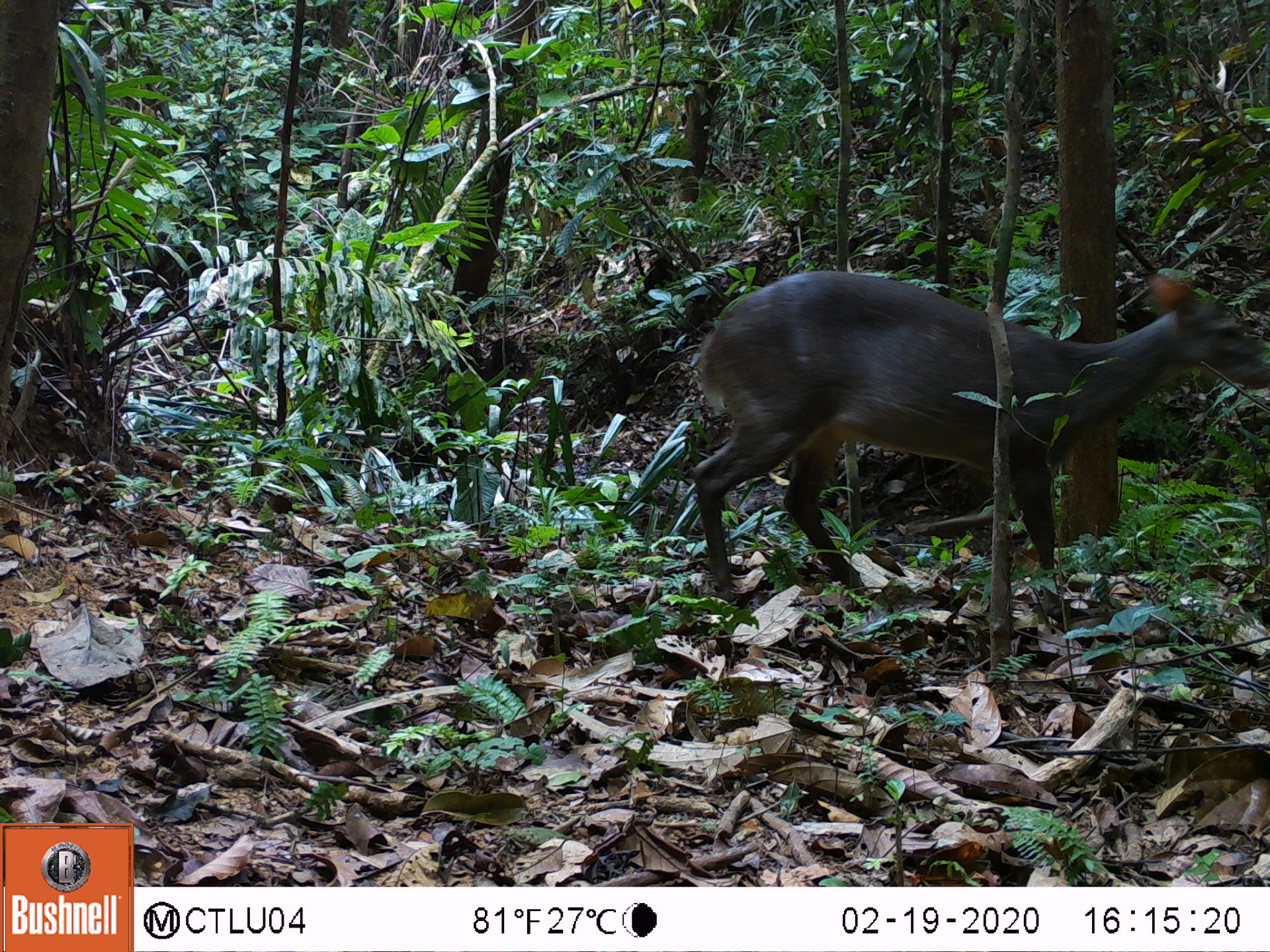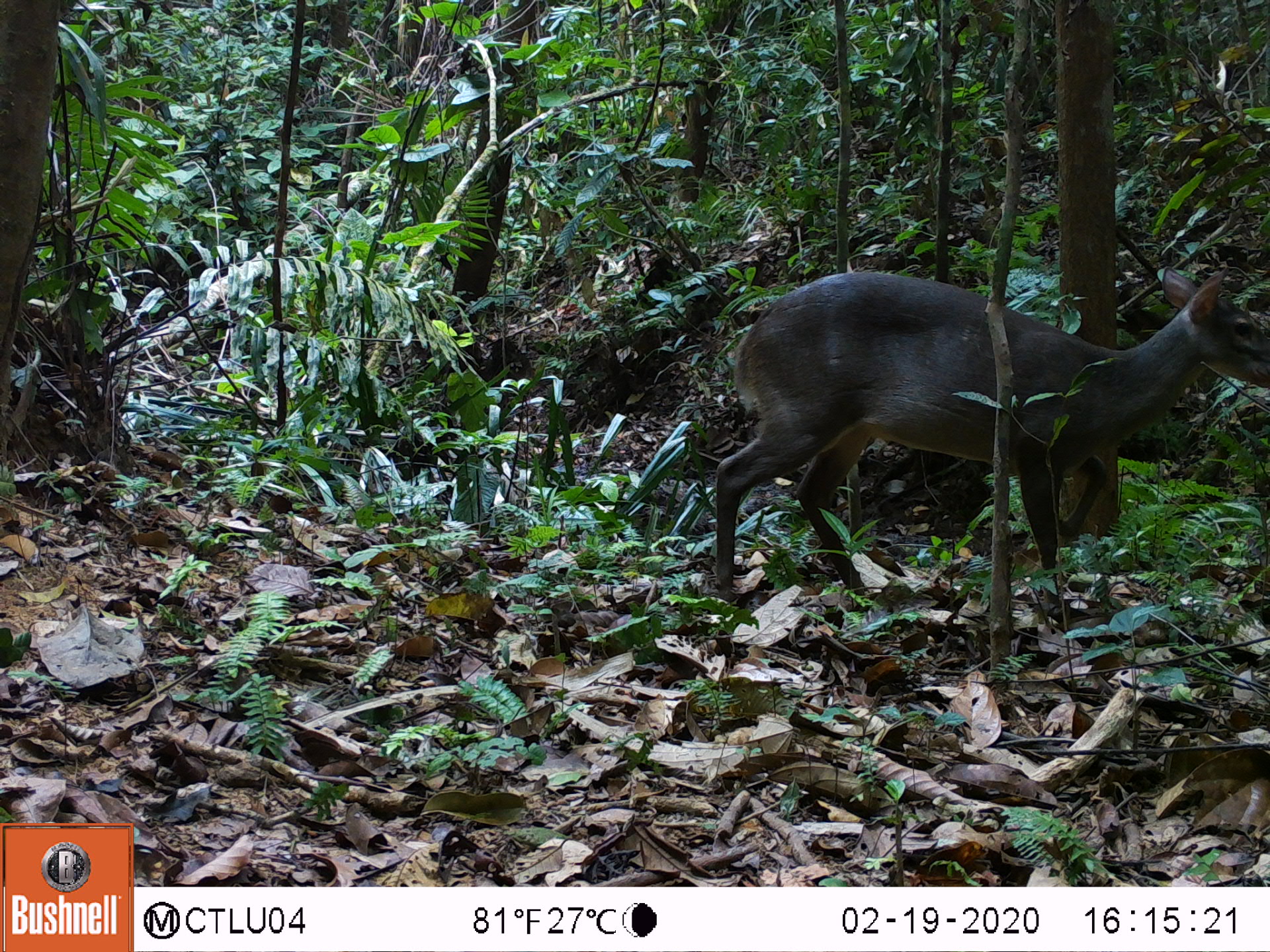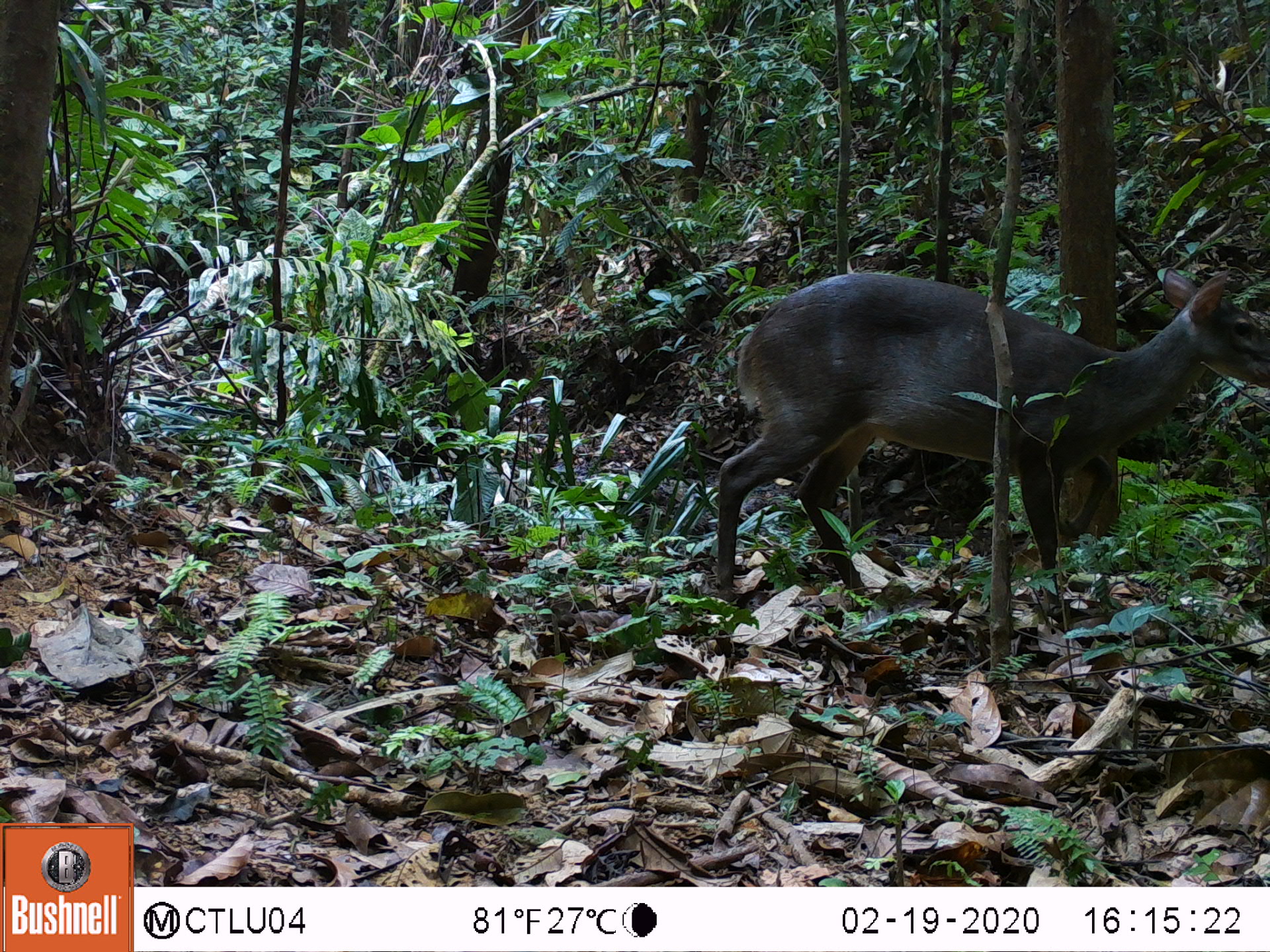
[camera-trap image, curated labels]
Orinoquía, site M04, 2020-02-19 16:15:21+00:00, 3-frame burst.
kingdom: Animalia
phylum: Chordata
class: Mammalia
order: Artiodactyla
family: Cervidae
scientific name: Cervidae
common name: deer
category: unknown cervid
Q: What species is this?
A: Unknown cervid (deer) (Cervidae).